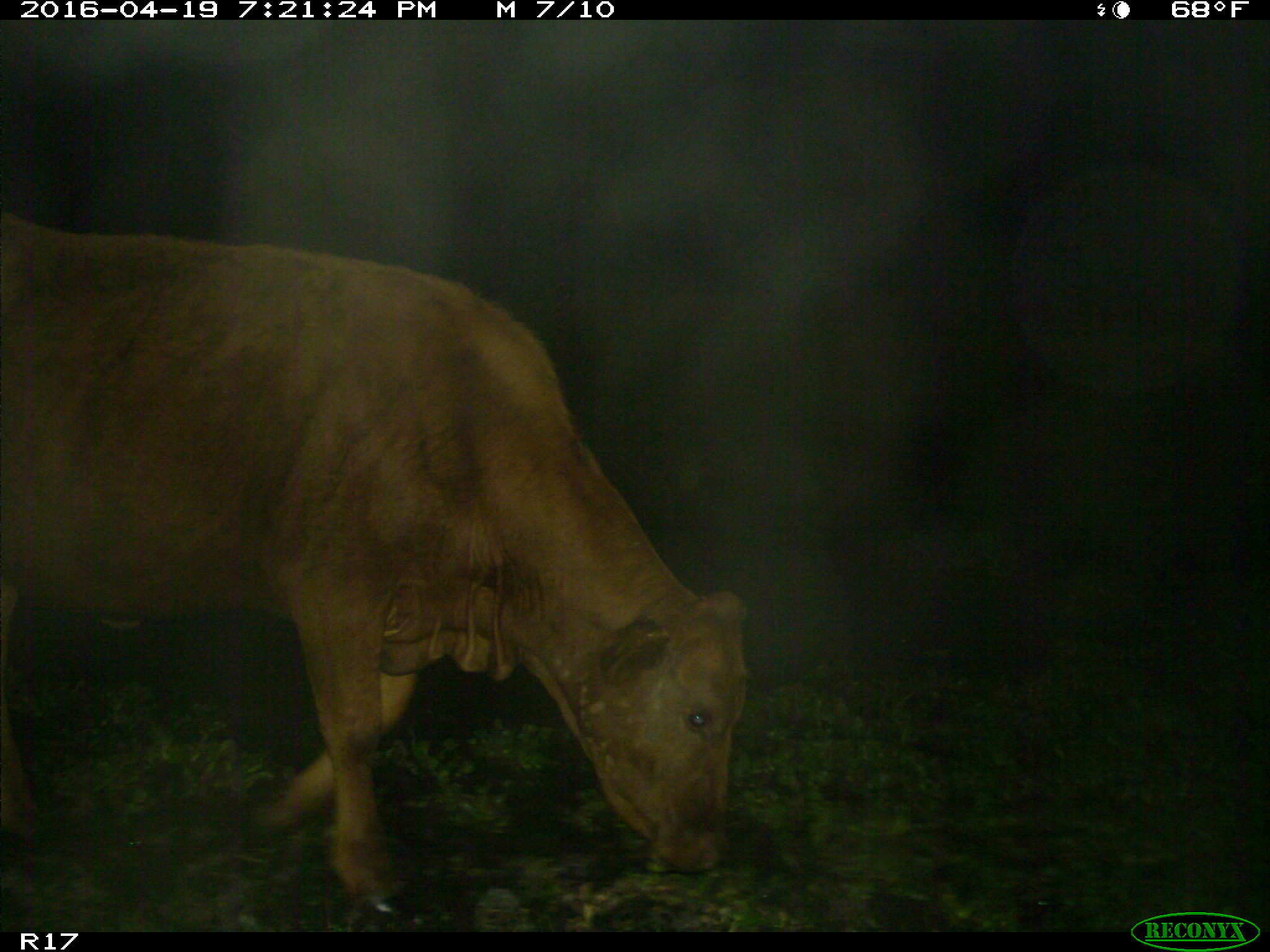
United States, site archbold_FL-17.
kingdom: Animalia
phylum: Chordata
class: Mammalia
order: Artiodactyla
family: Bovidae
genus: Bos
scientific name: Bos taurus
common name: domestic cow